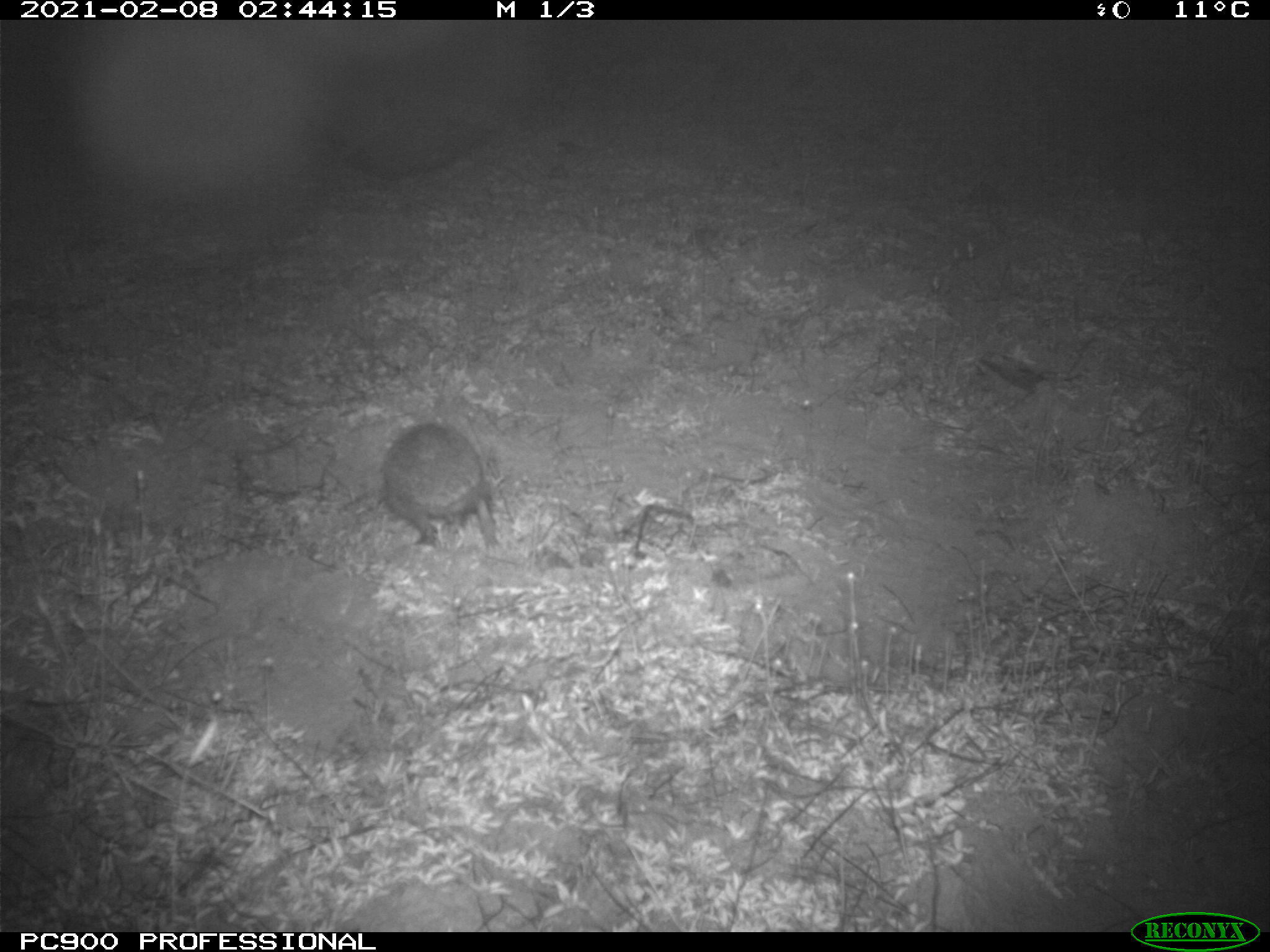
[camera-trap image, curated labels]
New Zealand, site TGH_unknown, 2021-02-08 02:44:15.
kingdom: Animalia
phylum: Chordata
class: Mammalia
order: Eulipotyphla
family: Erinaceidae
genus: Erinaceus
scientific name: Erinaceus europaeus europaeus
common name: european hedgehog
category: hedgehog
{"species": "hedgehog (european hedgehog) (Erinaceus europaeus europaeus)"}